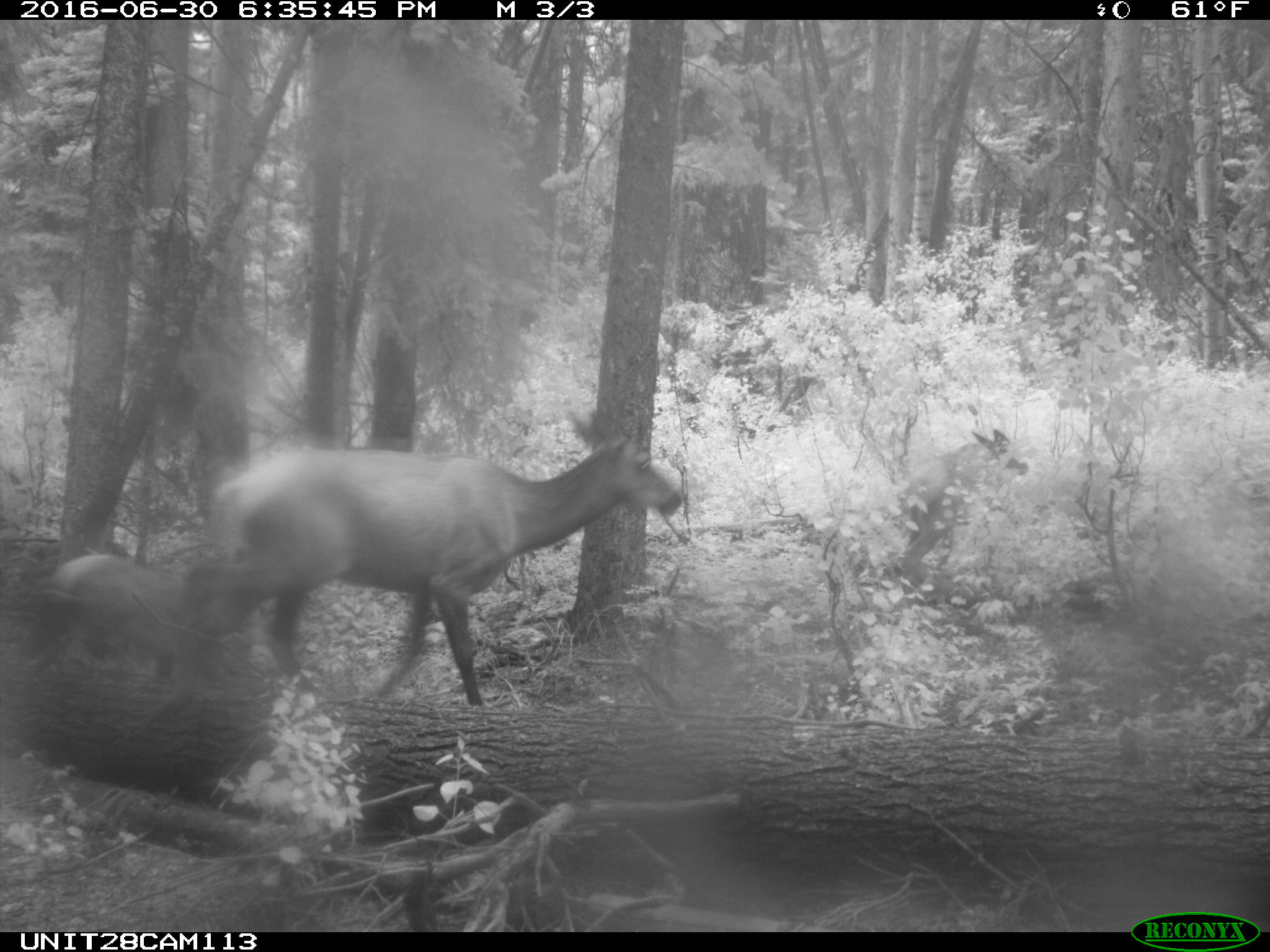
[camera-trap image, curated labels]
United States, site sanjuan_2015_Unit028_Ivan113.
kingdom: Animalia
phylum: Chordata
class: Mammalia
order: Artiodactyla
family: Cervidae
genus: Cervus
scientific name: Cervus elaphus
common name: red deer